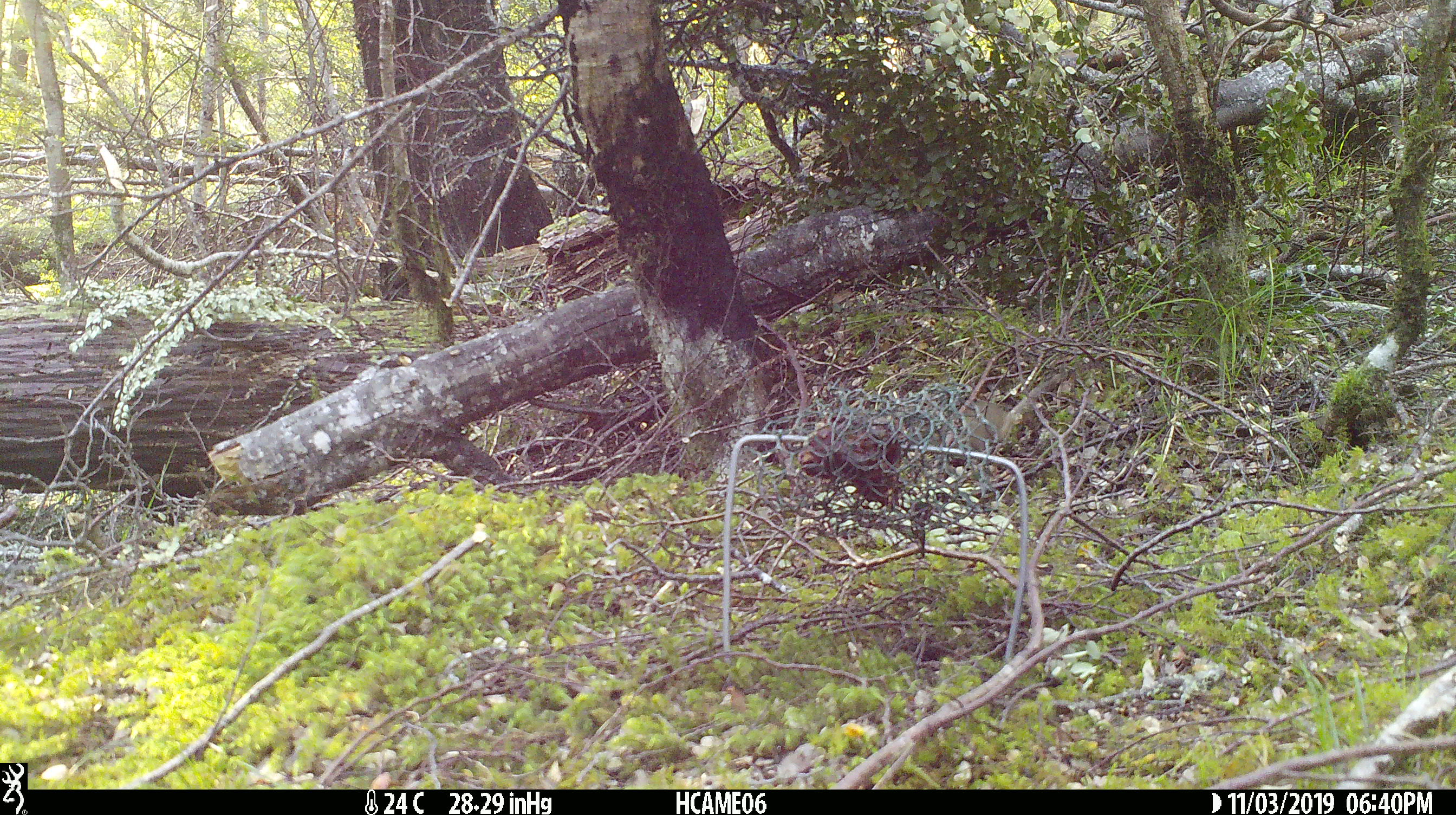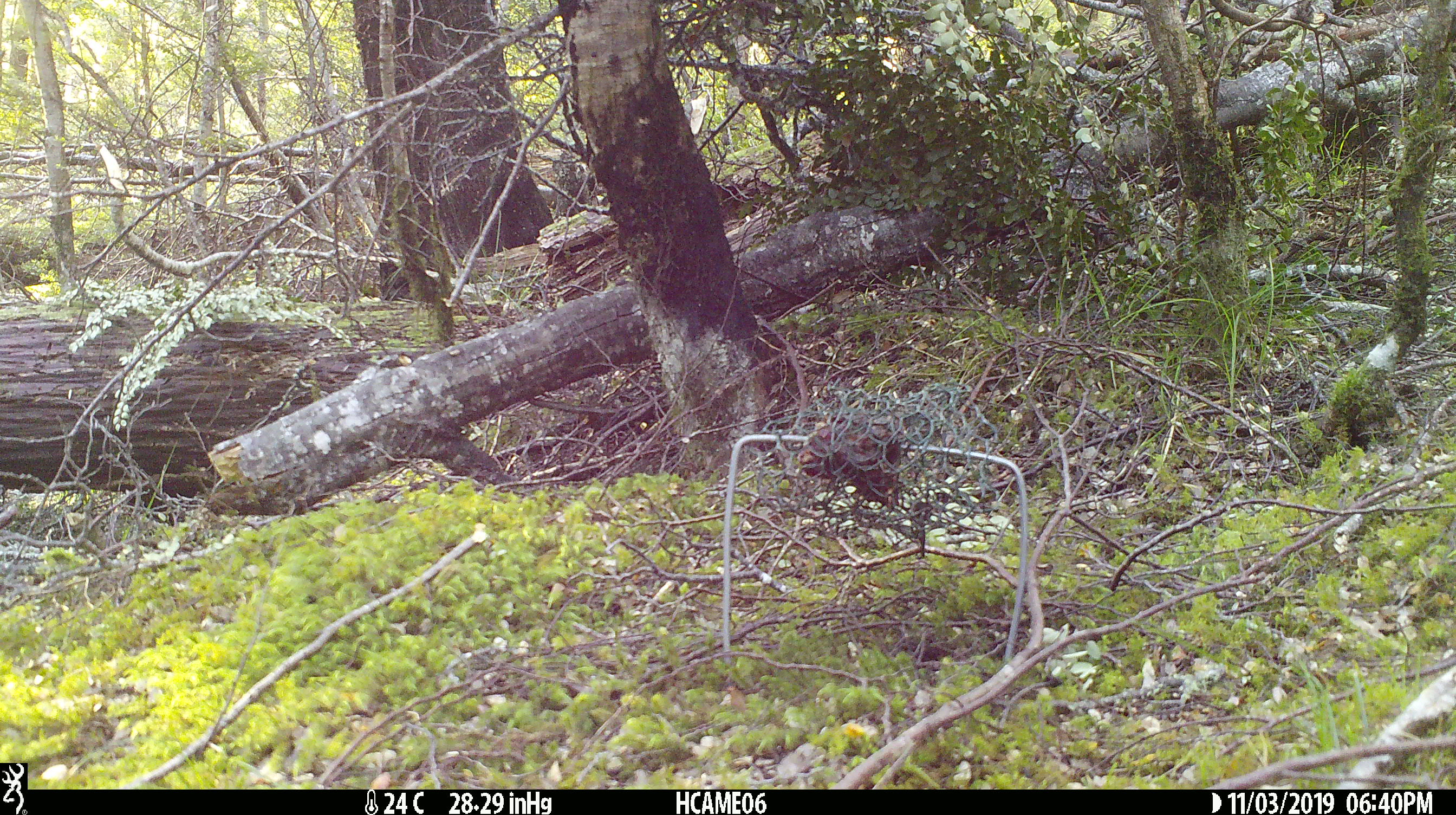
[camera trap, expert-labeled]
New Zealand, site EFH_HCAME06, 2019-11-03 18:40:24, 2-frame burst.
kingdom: Animalia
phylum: Chordata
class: Mammalia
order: Rodentia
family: Muridae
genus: Mus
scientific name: Mus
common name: mouse